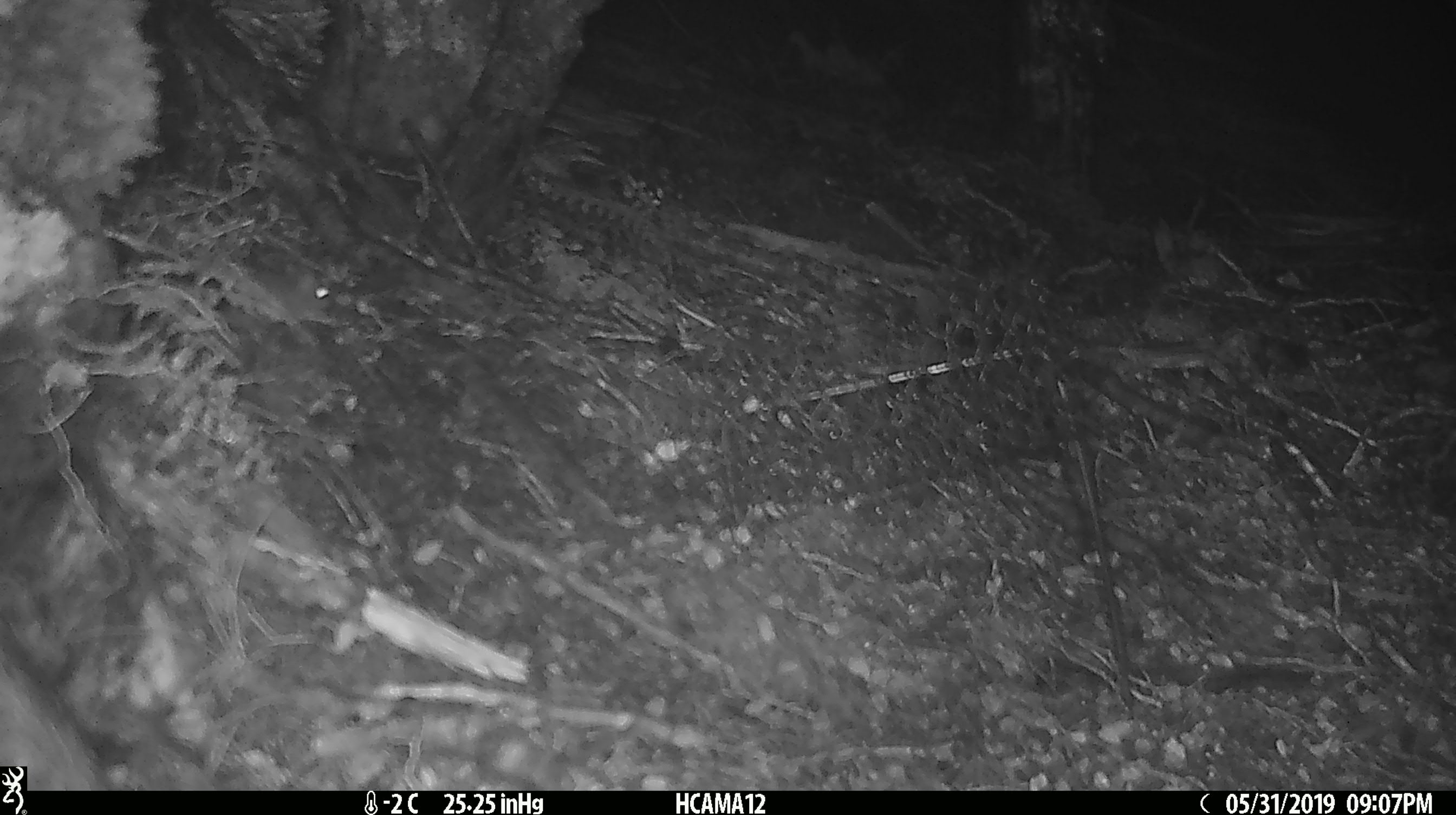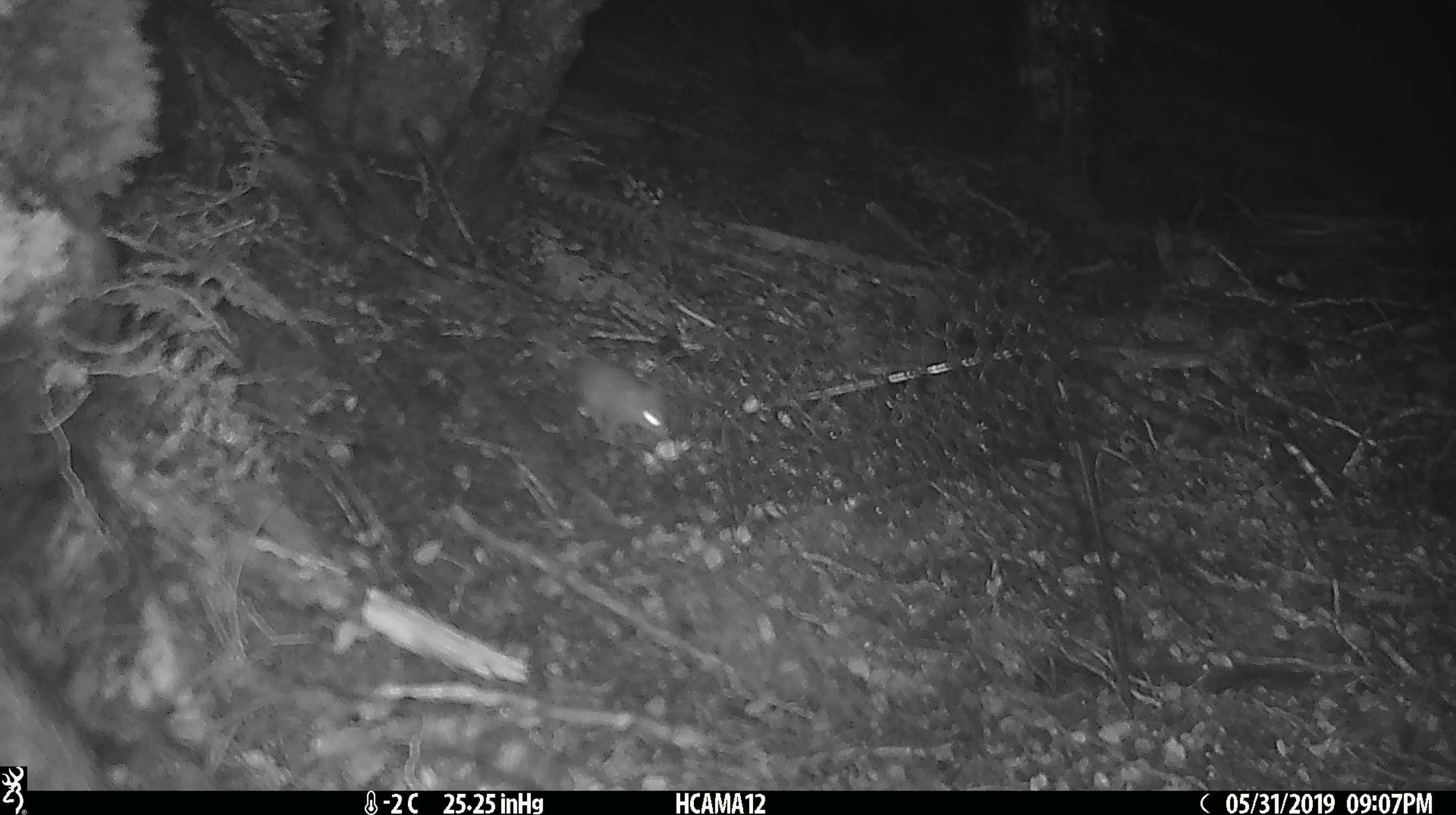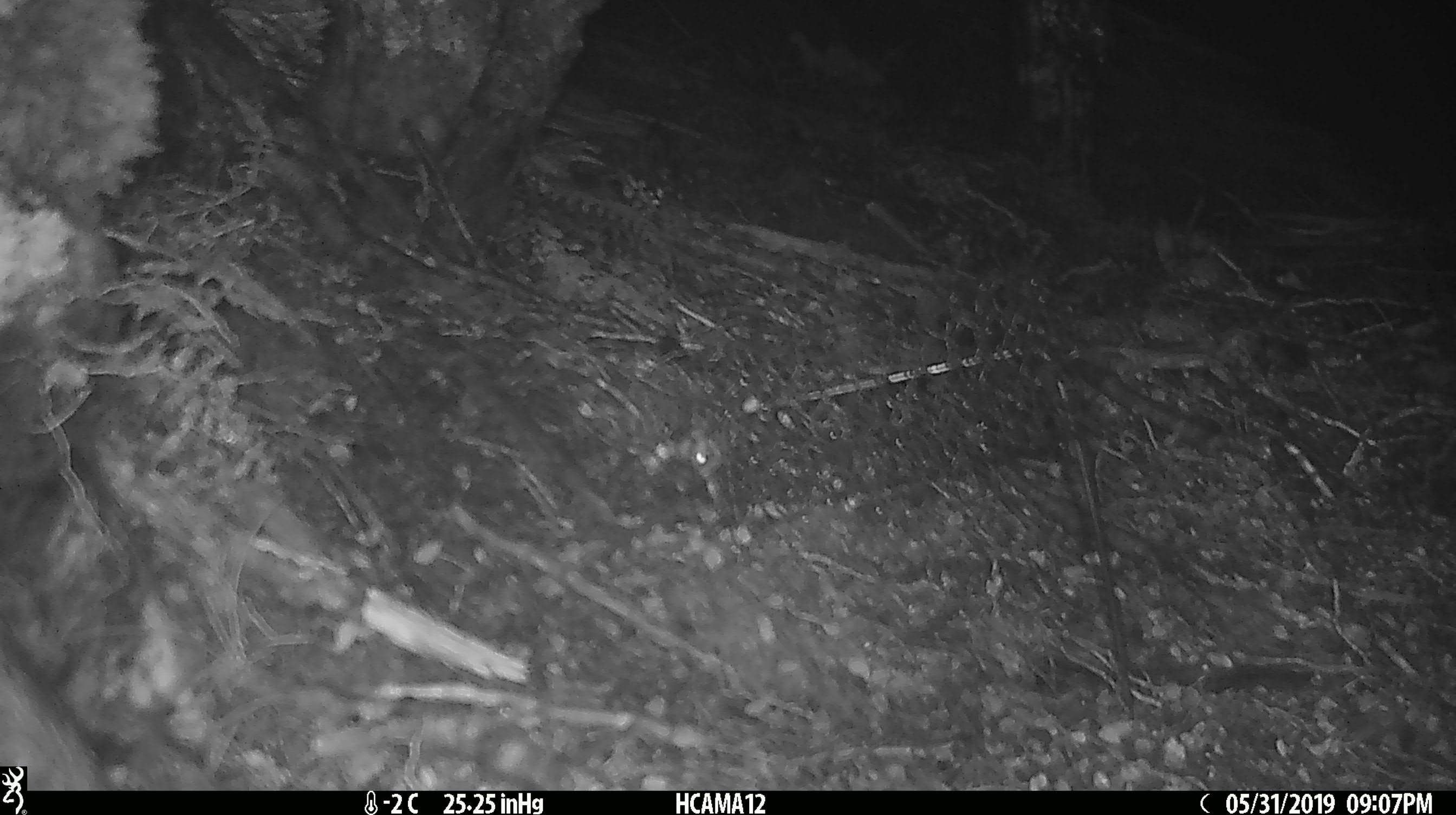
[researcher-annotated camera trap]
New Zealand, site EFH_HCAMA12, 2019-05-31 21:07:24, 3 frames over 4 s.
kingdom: Animalia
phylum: Chordata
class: Mammalia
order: Rodentia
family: Muridae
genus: Mus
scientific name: Mus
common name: mouse